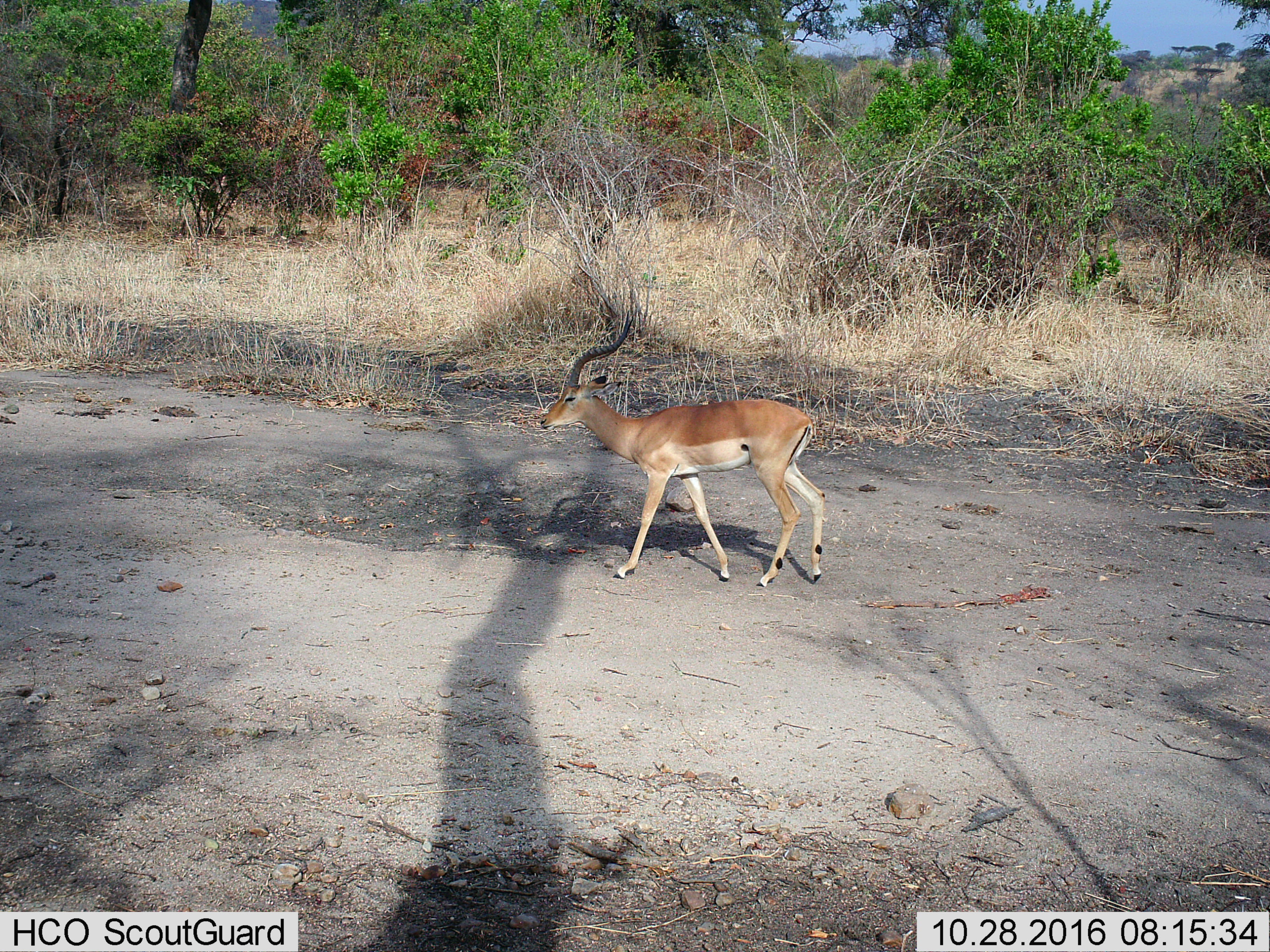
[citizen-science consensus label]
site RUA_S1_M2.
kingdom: Animalia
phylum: Chordata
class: Mammalia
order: Artiodactyla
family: Bovidae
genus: Aepyceros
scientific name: Aepyceros melampus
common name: impala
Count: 1.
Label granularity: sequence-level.